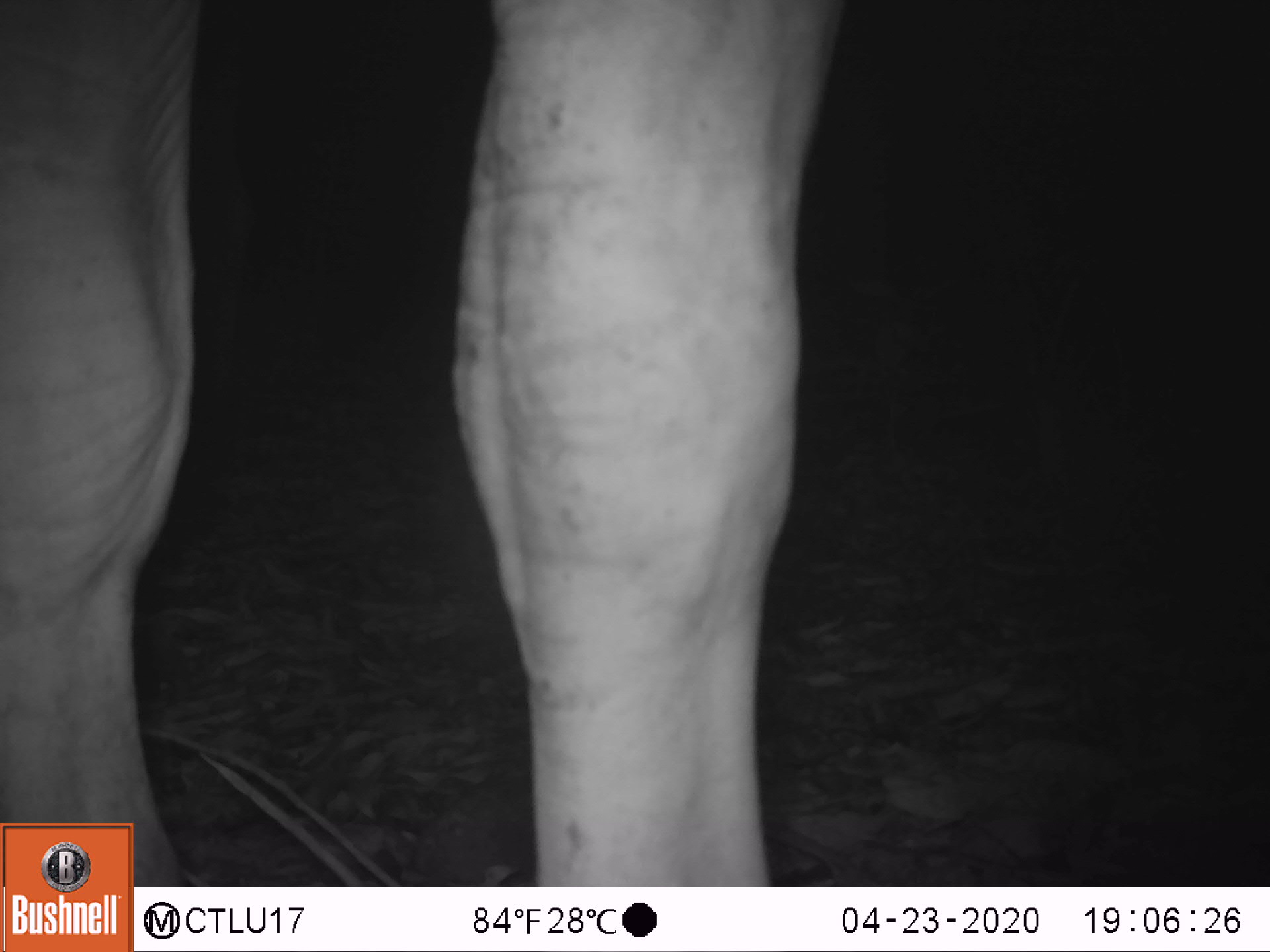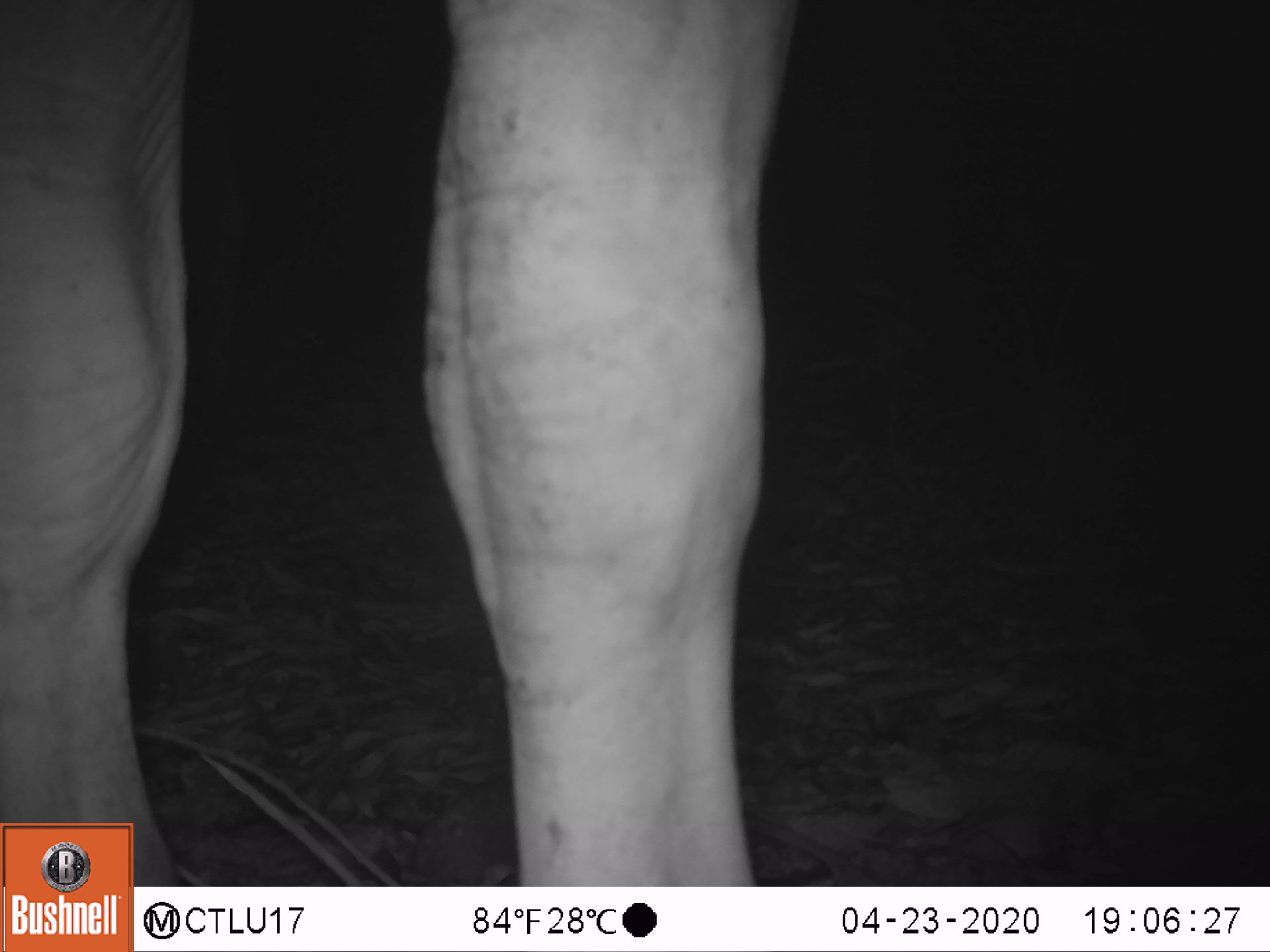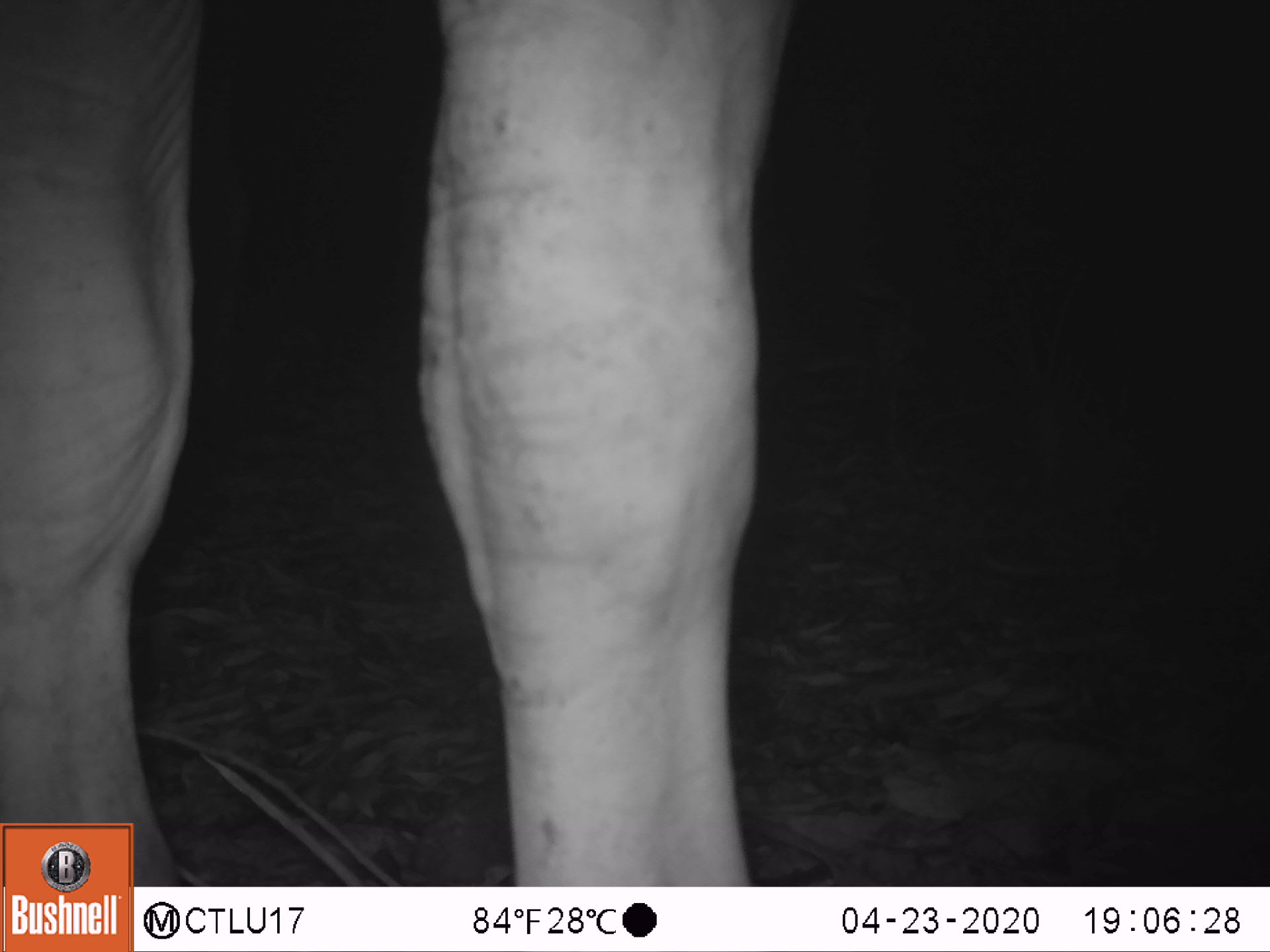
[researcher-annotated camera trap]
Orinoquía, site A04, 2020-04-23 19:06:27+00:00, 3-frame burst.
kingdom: Animalia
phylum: Chordata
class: Mammalia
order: Artiodactyla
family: Bovidae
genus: Bos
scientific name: Bos taurus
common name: cow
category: cattle